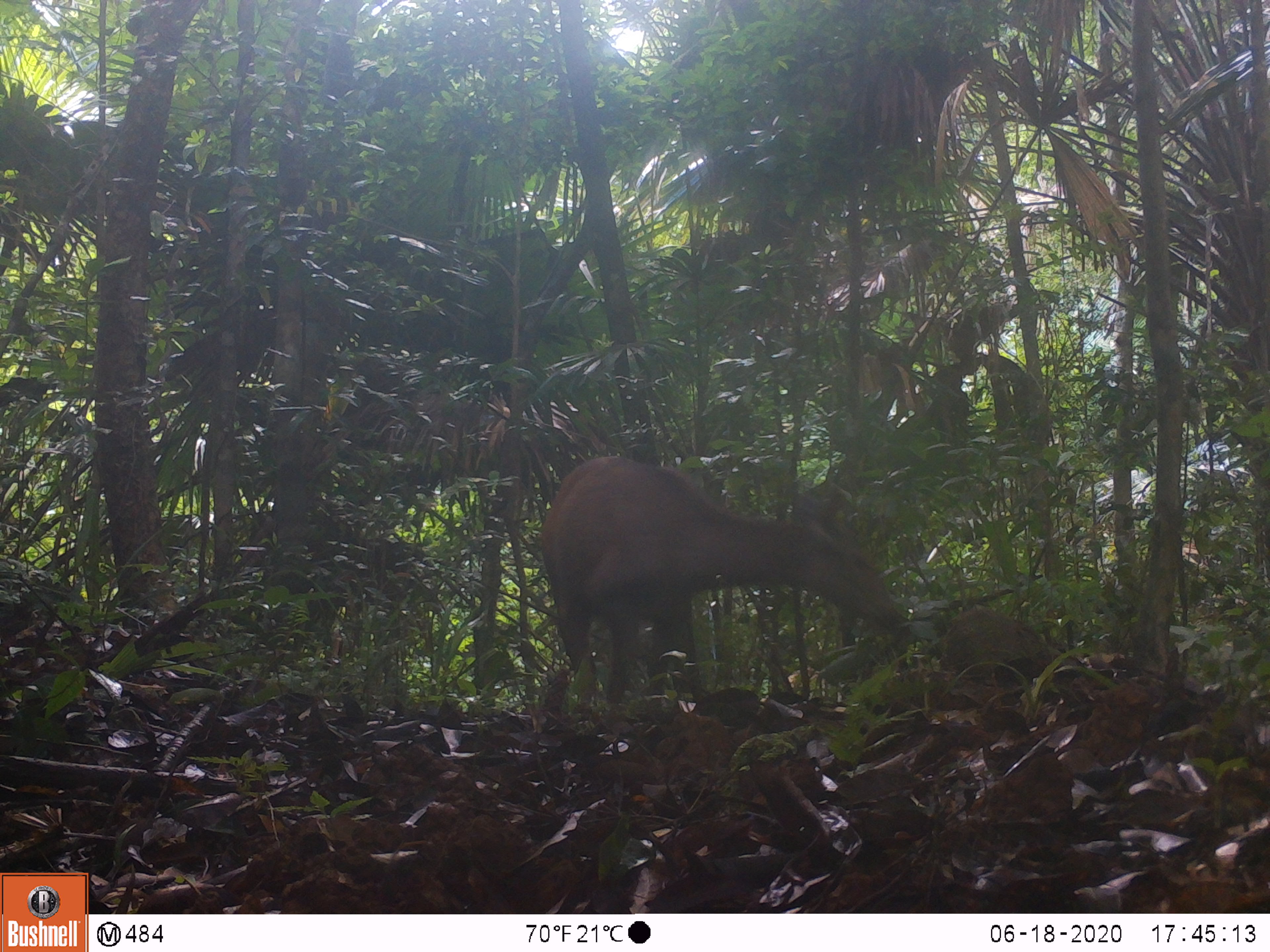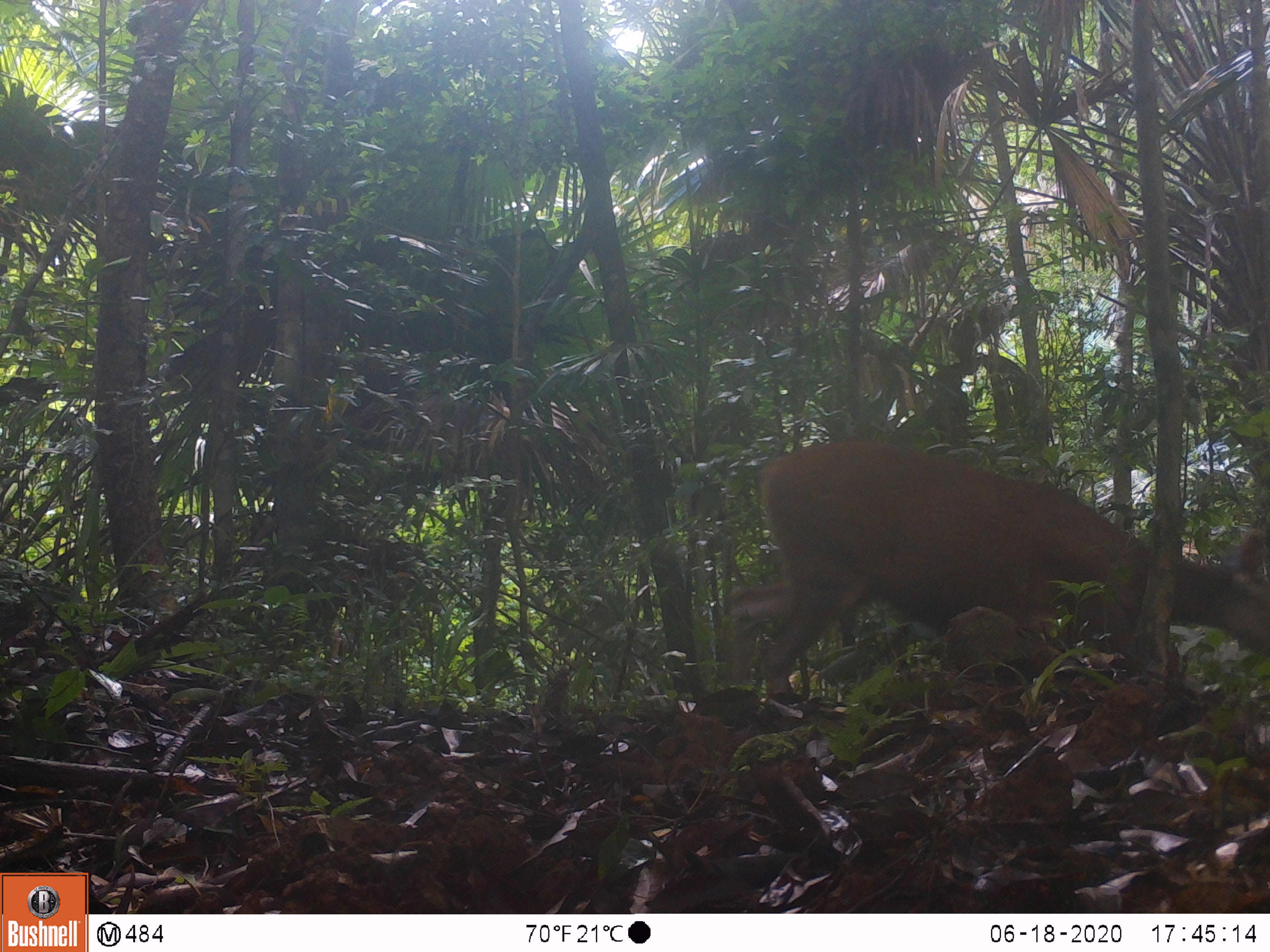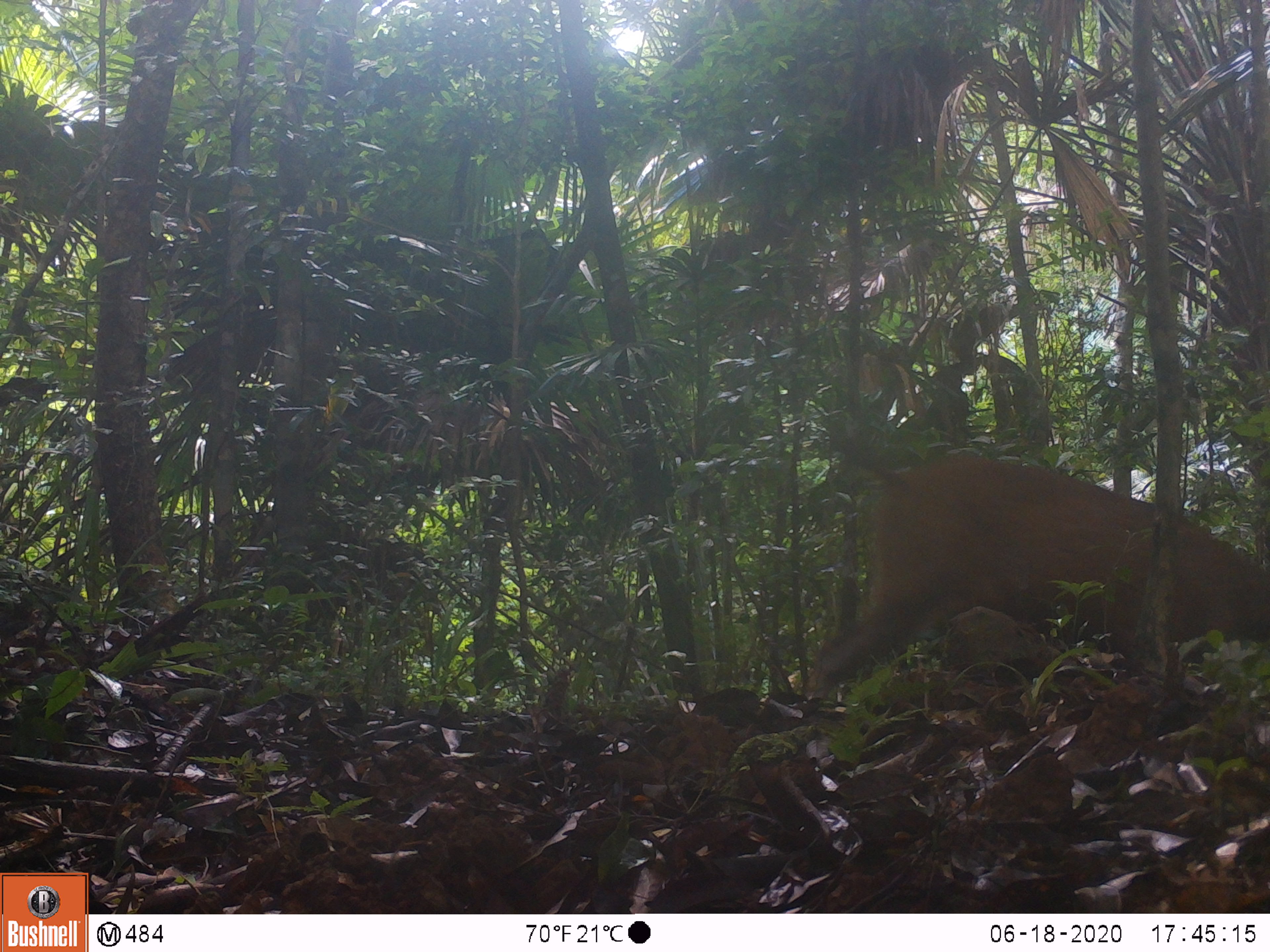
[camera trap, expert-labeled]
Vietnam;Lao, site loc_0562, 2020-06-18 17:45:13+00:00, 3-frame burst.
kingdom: Animalia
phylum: Chordata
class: Mammalia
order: Artiodactyla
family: Cervidae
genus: Rusa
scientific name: Rusa unicolor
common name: sambar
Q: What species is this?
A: Sambar (Rusa unicolor).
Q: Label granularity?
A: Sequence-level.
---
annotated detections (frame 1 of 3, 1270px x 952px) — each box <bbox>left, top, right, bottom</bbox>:
sambar: <bbox>537, 453, 899, 721</bbox>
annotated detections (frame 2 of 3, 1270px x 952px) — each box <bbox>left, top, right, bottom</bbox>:
sambar: <bbox>727, 439, 1270, 707</bbox>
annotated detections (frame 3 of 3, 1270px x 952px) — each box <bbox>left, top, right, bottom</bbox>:
sambar: <bbox>806, 439, 1270, 703</bbox>